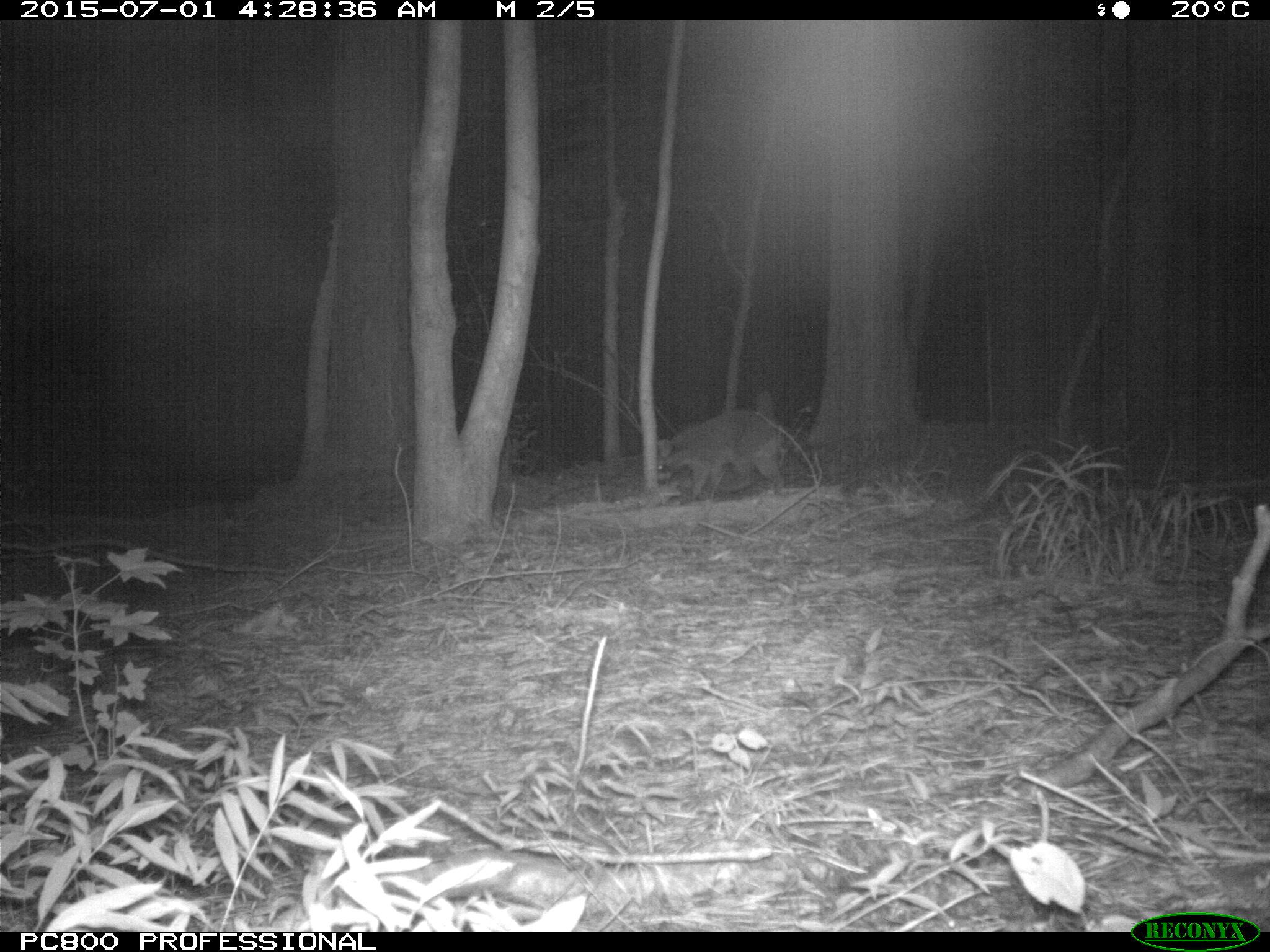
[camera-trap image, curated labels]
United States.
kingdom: Animalia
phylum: Chordata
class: Mammalia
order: Carnivora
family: Procyonidae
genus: Procyon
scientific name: Procyon lotor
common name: northern raccoon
Northern Raccoon (Procyon lotor).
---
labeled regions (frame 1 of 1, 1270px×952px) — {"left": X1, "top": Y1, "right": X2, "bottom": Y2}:
Northern Raccoon: {"left": 643, "top": 401, "right": 815, "bottom": 502}